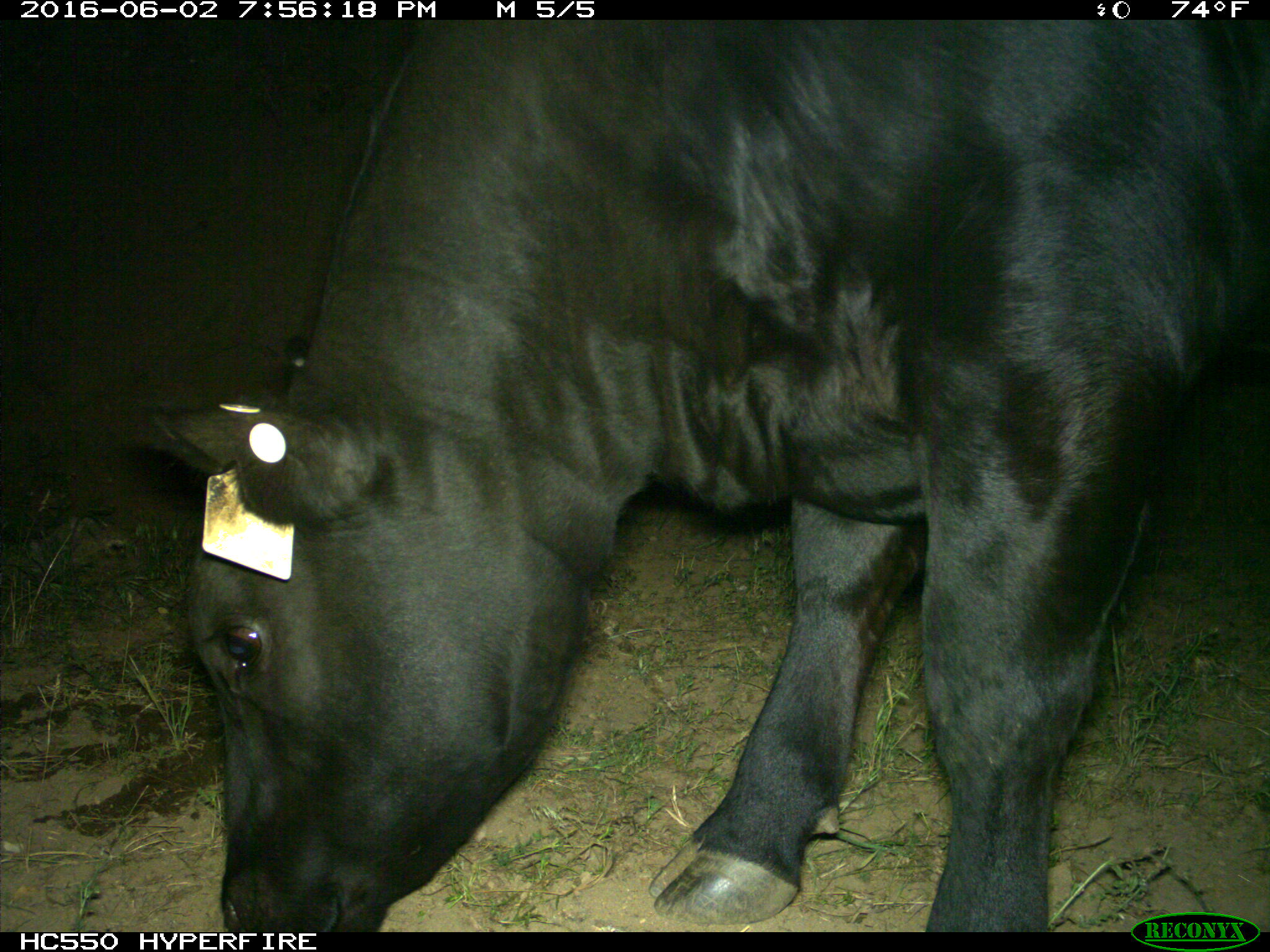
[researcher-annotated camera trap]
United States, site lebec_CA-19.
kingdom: Animalia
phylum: Chordata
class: Mammalia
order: Artiodactyla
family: Bovidae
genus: Bos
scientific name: Bos taurus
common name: domestic cow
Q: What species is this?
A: Bos taurus (domestic cow).